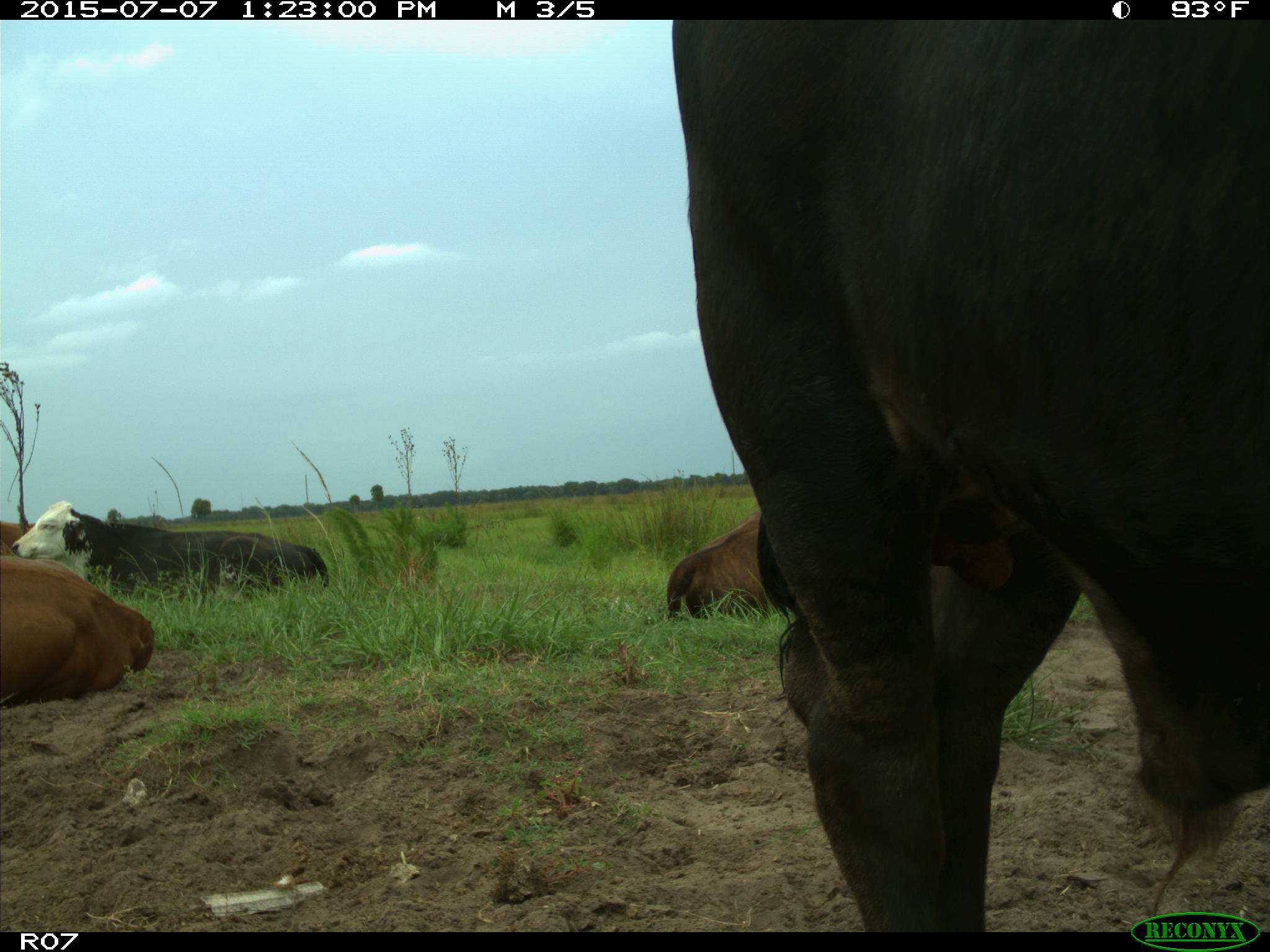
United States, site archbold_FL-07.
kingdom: Animalia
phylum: Chordata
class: Mammalia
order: Artiodactyla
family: Bovidae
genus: Bos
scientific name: Bos taurus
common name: domestic cow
Bos taurus (domestic cow).